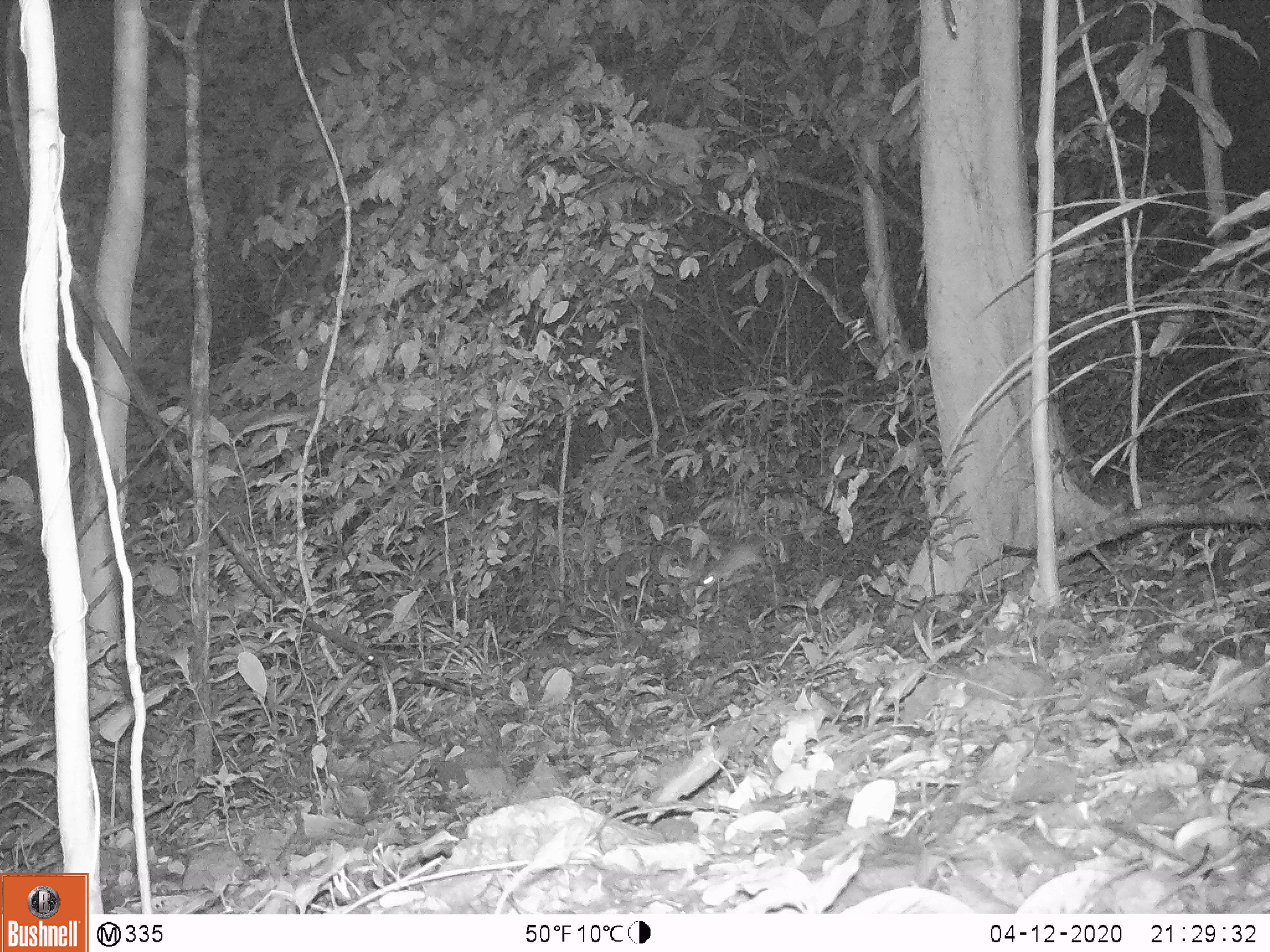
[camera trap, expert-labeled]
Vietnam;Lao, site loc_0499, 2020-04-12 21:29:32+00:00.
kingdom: Animalia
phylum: Chordata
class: Mammalia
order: Rodentia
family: Muridae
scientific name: Muridae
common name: old-world mice and rats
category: unidentified murid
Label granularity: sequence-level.